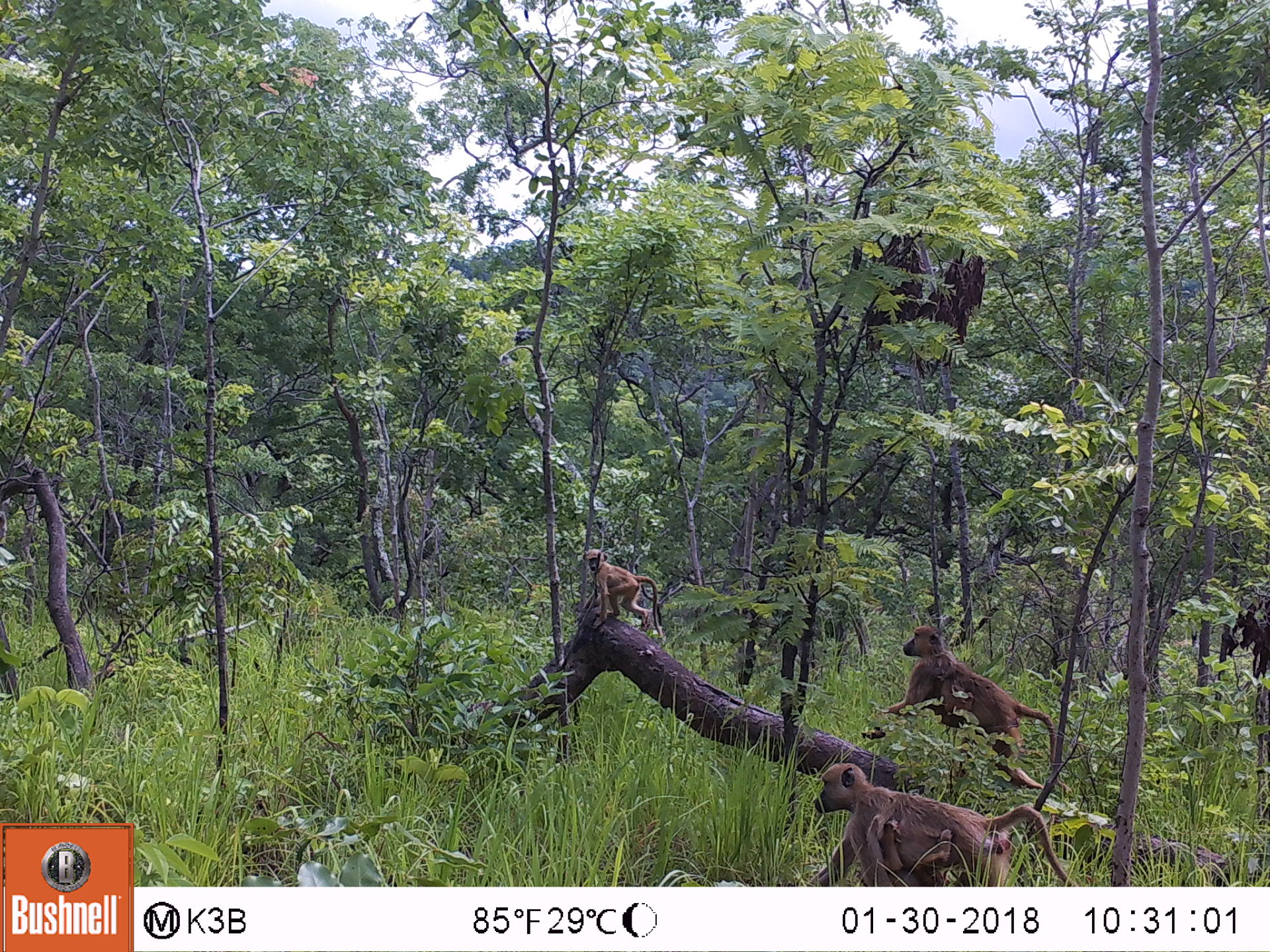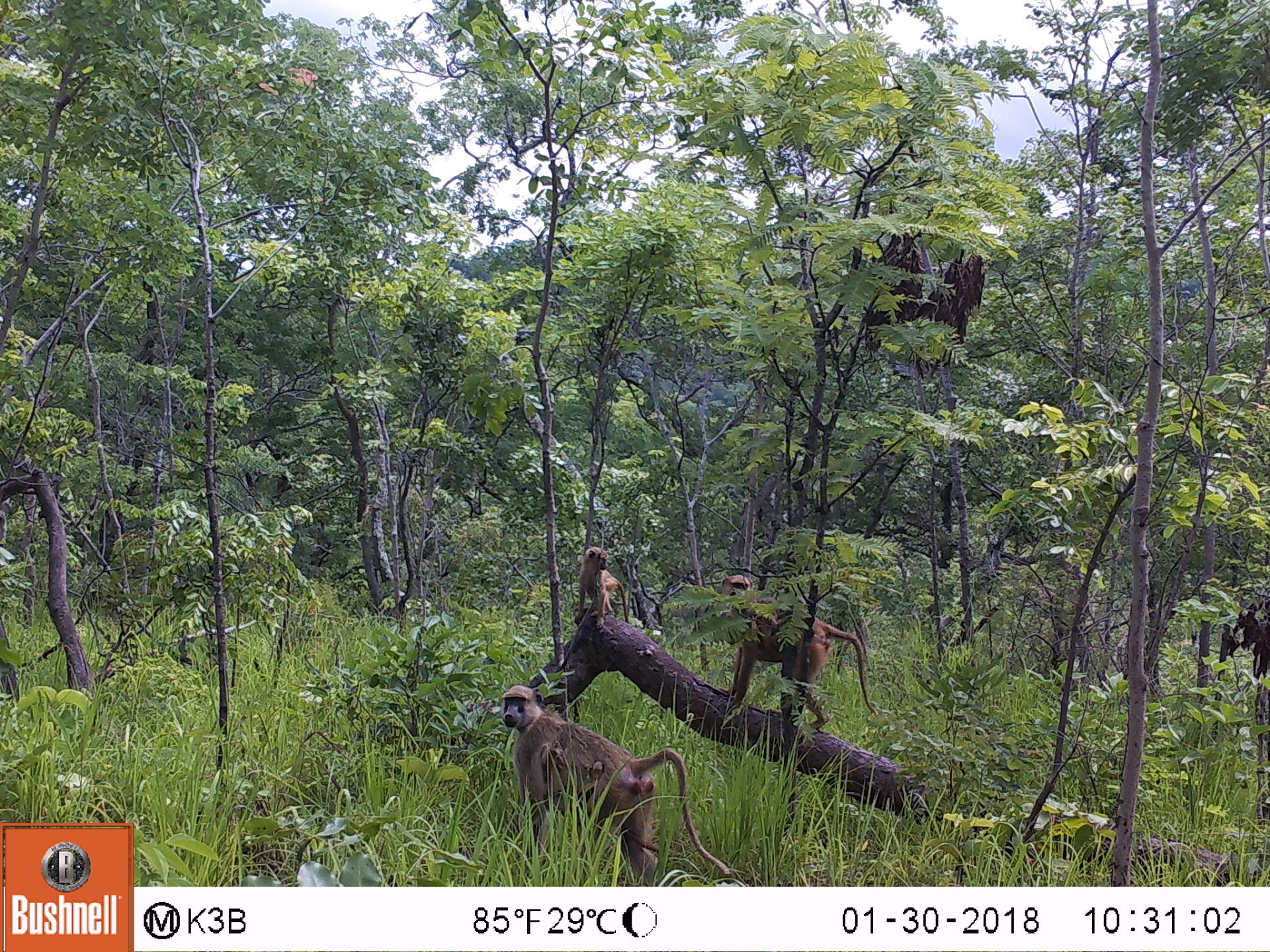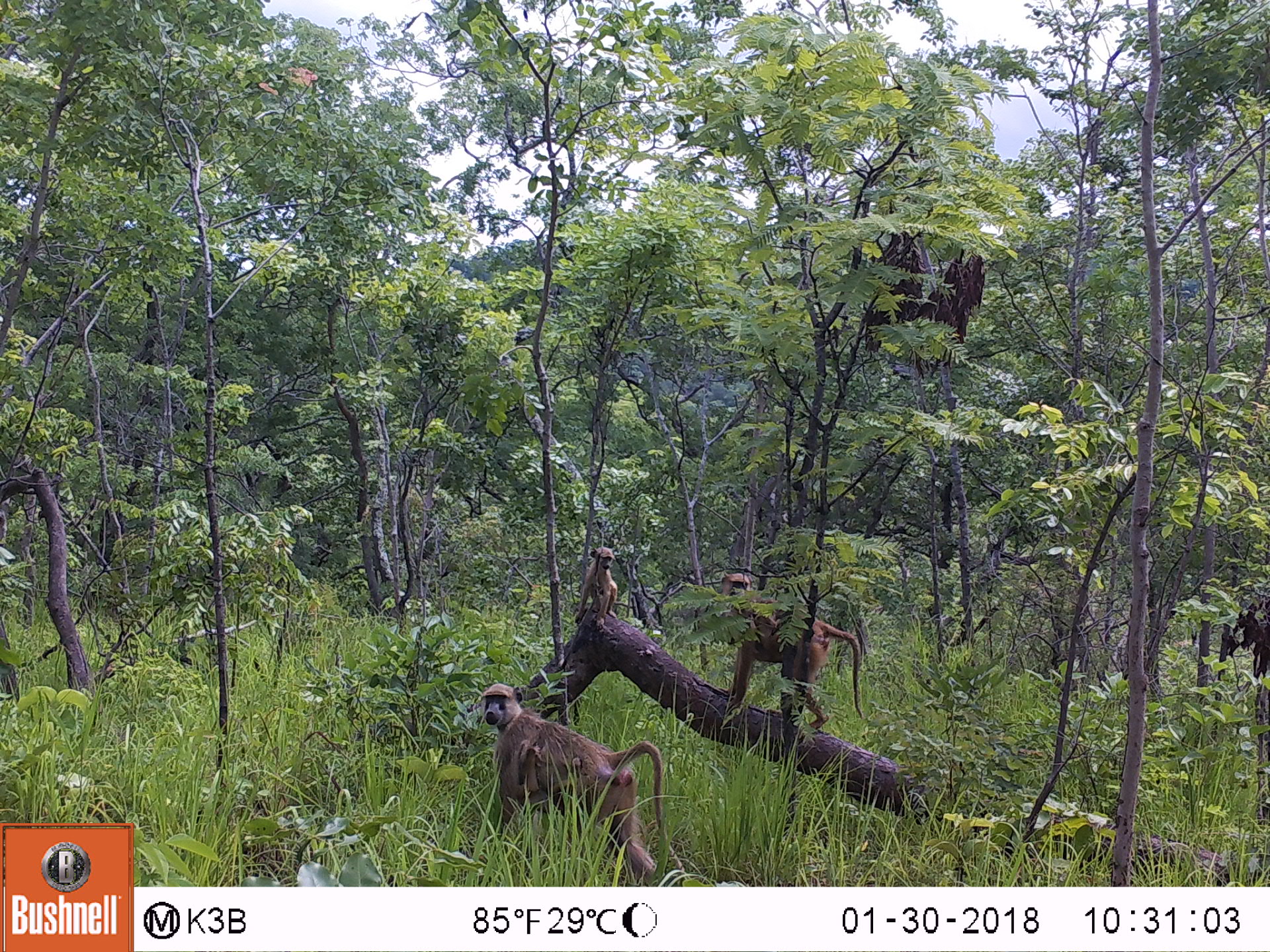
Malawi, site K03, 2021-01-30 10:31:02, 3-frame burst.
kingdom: Animalia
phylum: Chordata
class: Mammalia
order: Primates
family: Cercopithecidae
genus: Papio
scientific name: Papio cynocephalus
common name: yellow baboon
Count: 3.